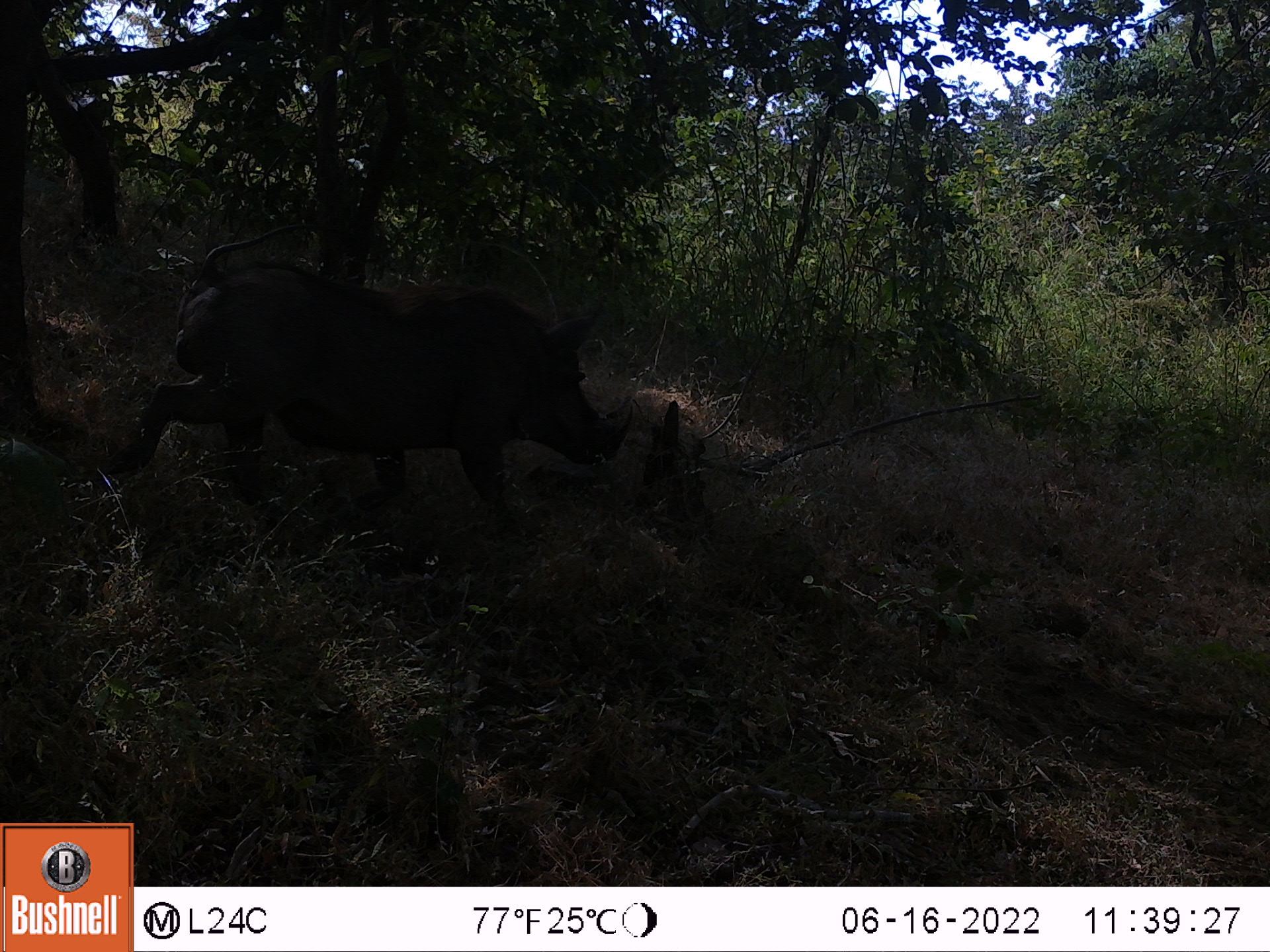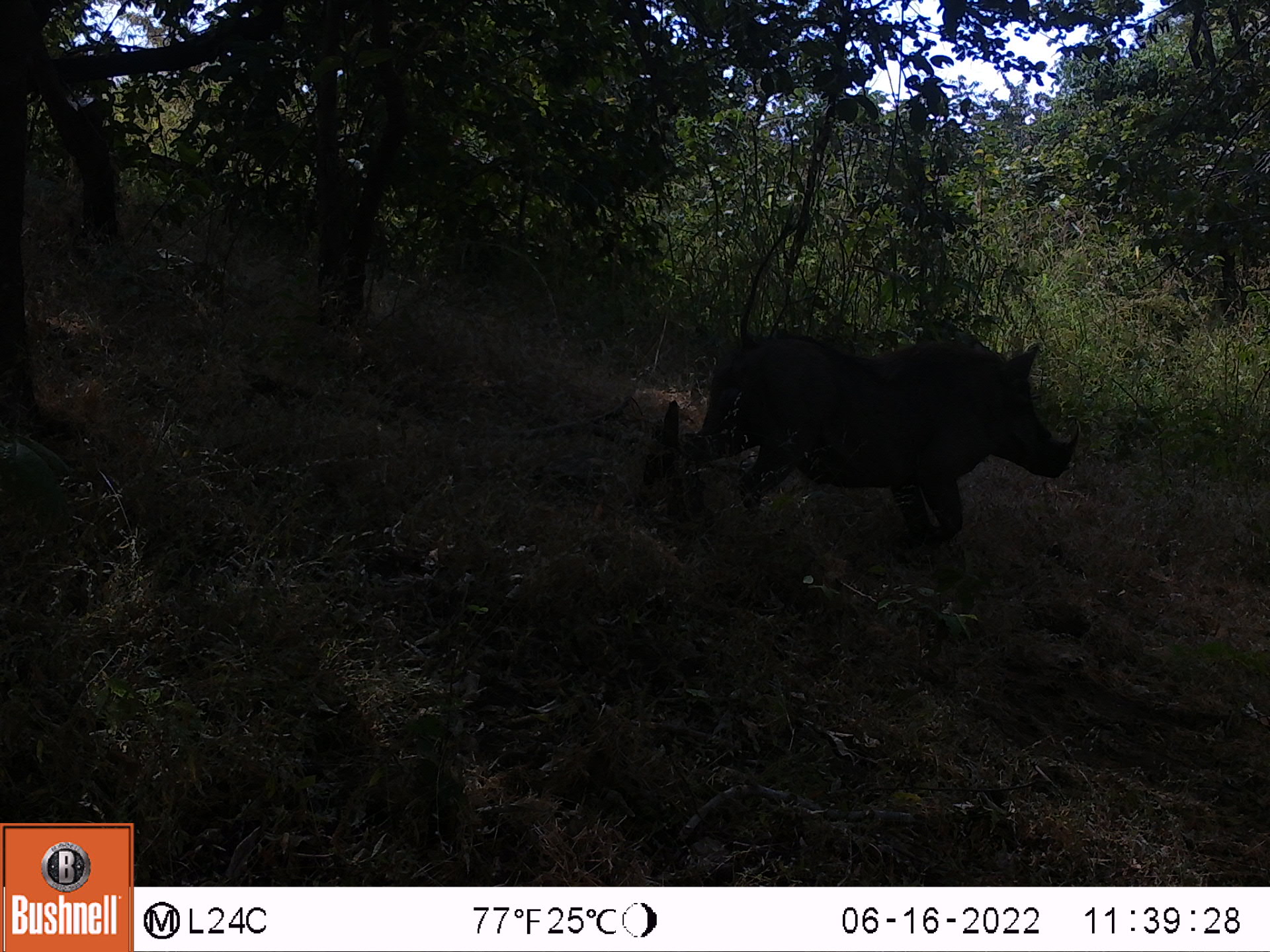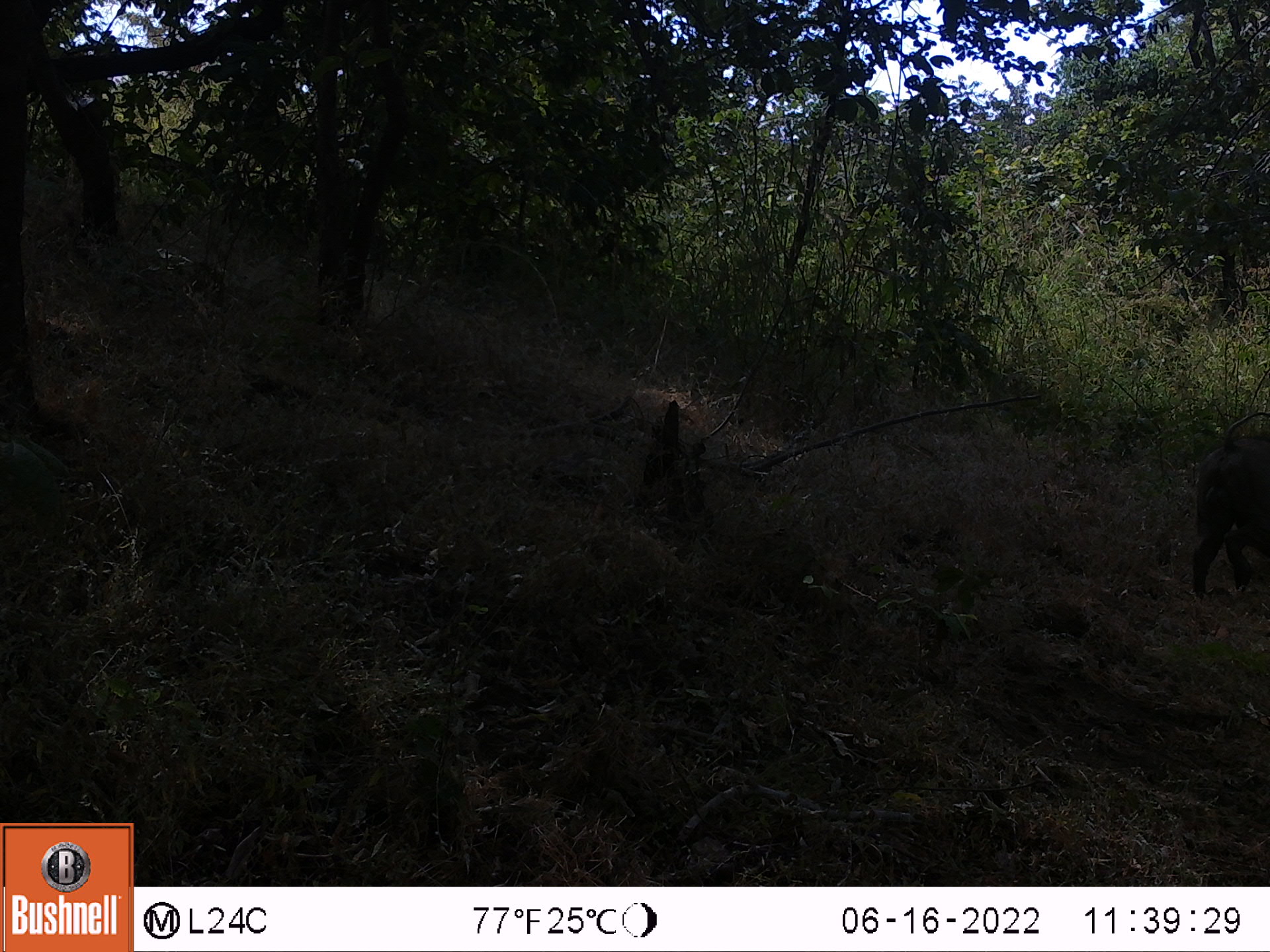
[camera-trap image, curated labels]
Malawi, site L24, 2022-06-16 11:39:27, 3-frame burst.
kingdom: Animalia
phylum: Chordata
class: Mammalia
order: Artiodactyla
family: Suidae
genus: Phacochoerus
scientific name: Phacochoerus africanus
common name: common warthog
Common warthog (Phacochoerus africanus), count 1.